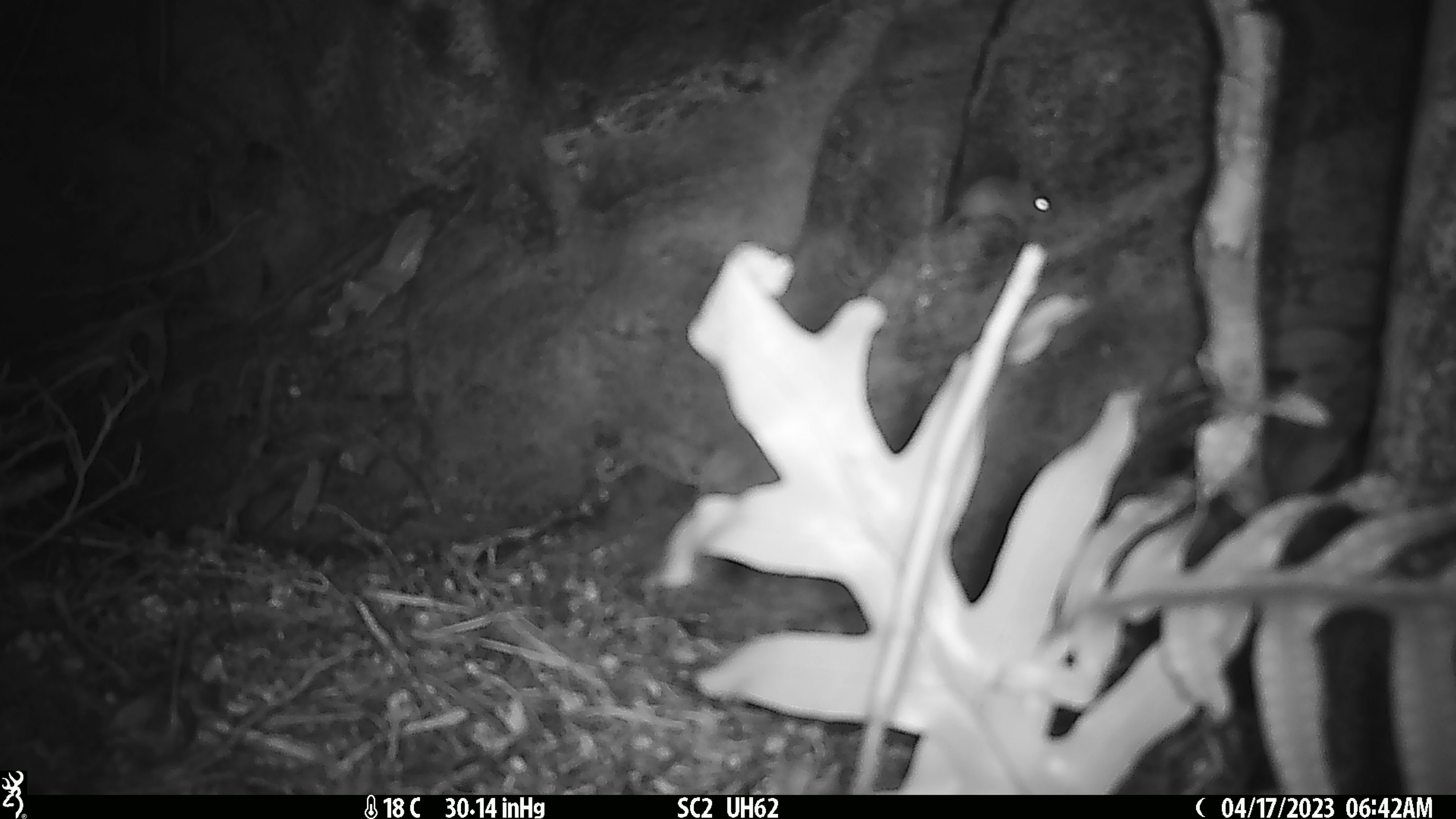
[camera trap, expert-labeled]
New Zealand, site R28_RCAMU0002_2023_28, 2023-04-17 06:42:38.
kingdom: Animalia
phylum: Chordata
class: Mammalia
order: Rodentia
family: Muridae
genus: Mus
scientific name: Mus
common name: mouse